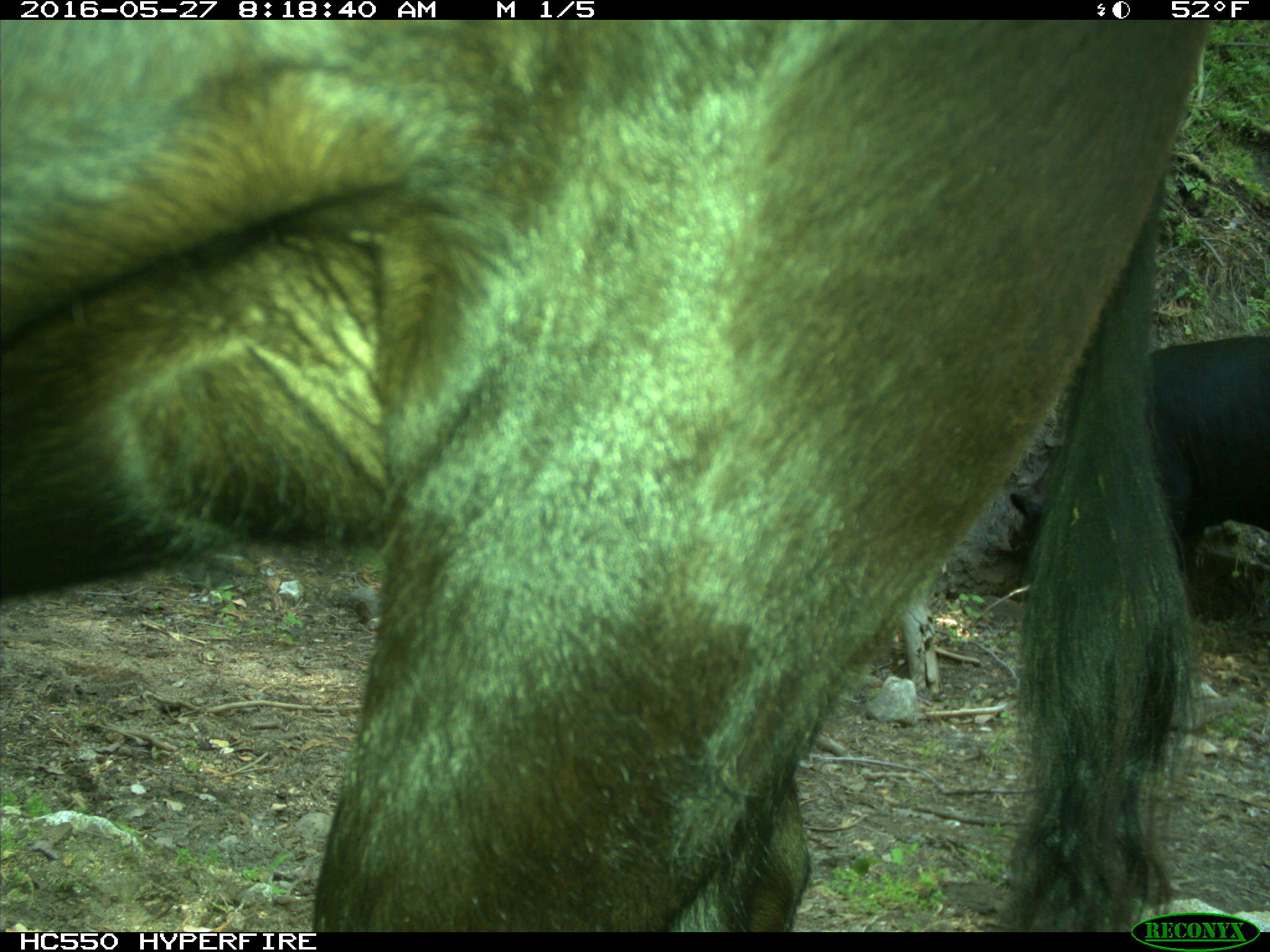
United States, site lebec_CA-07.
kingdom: Animalia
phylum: Chordata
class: Mammalia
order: Artiodactyla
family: Bovidae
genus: Bos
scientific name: Bos taurus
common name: domestic cow